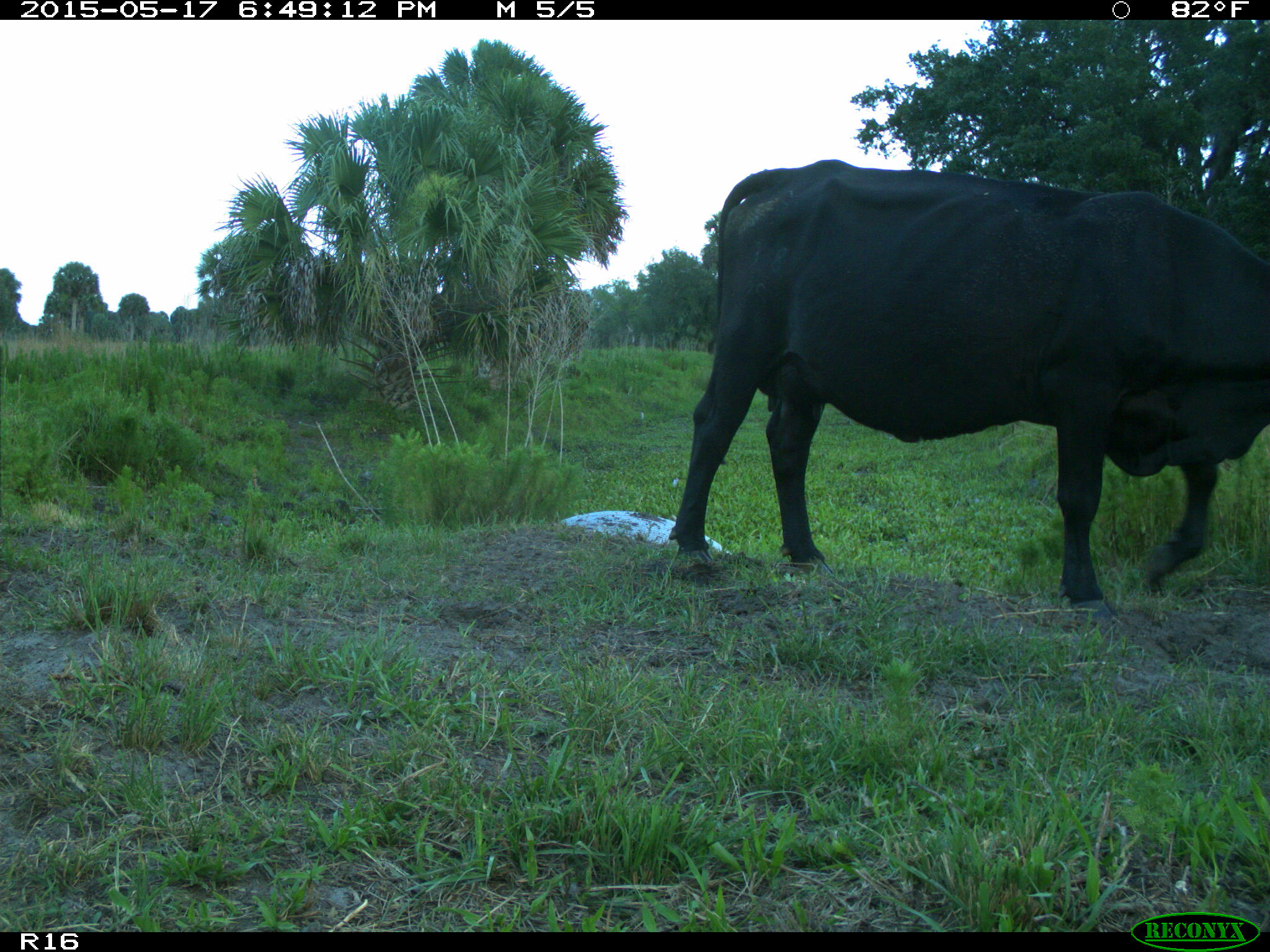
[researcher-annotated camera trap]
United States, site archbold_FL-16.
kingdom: Animalia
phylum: Chordata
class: Mammalia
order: Artiodactyla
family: Bovidae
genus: Bos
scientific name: Bos taurus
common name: domestic cow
Bos taurus (domestic cow).